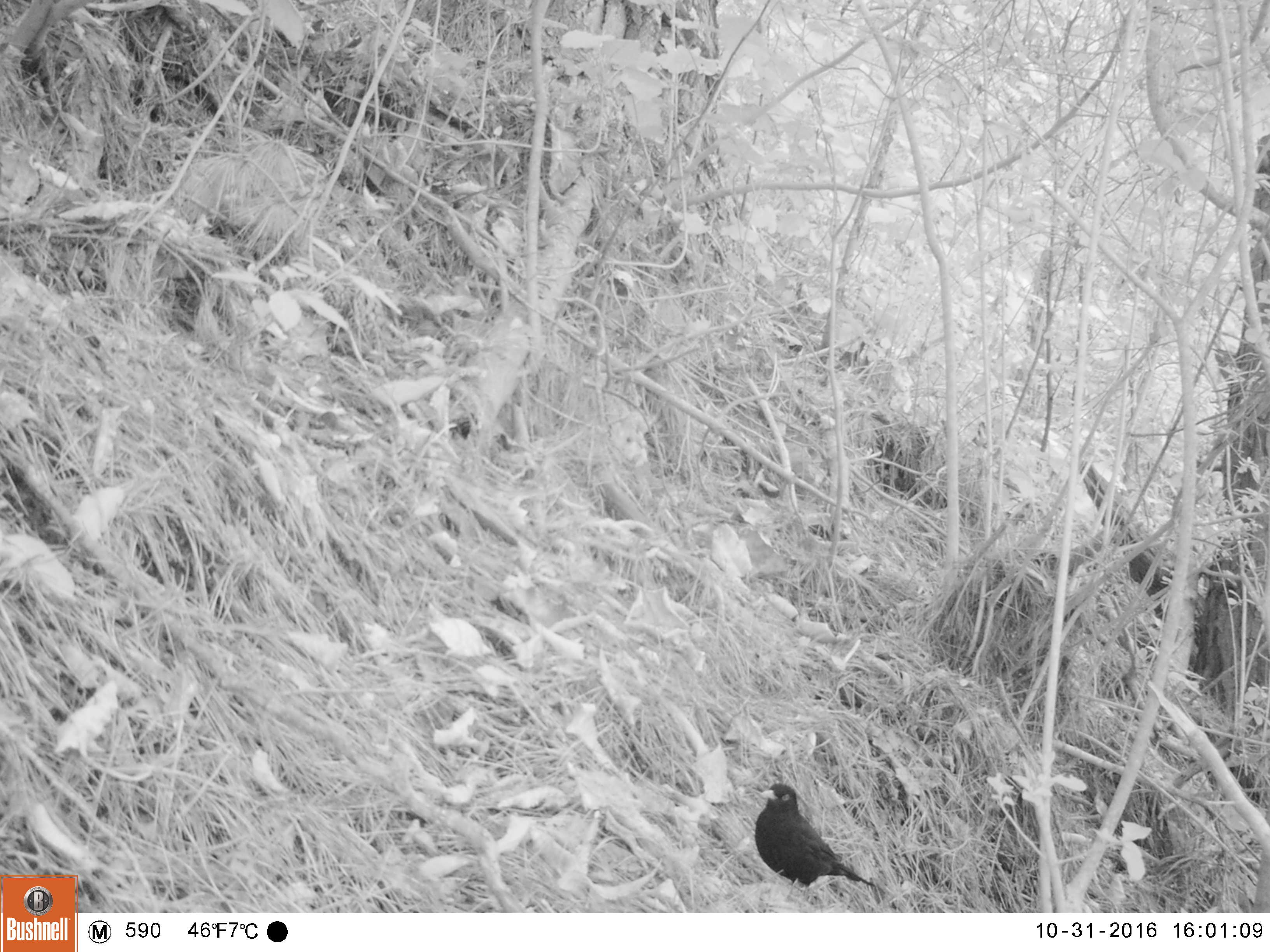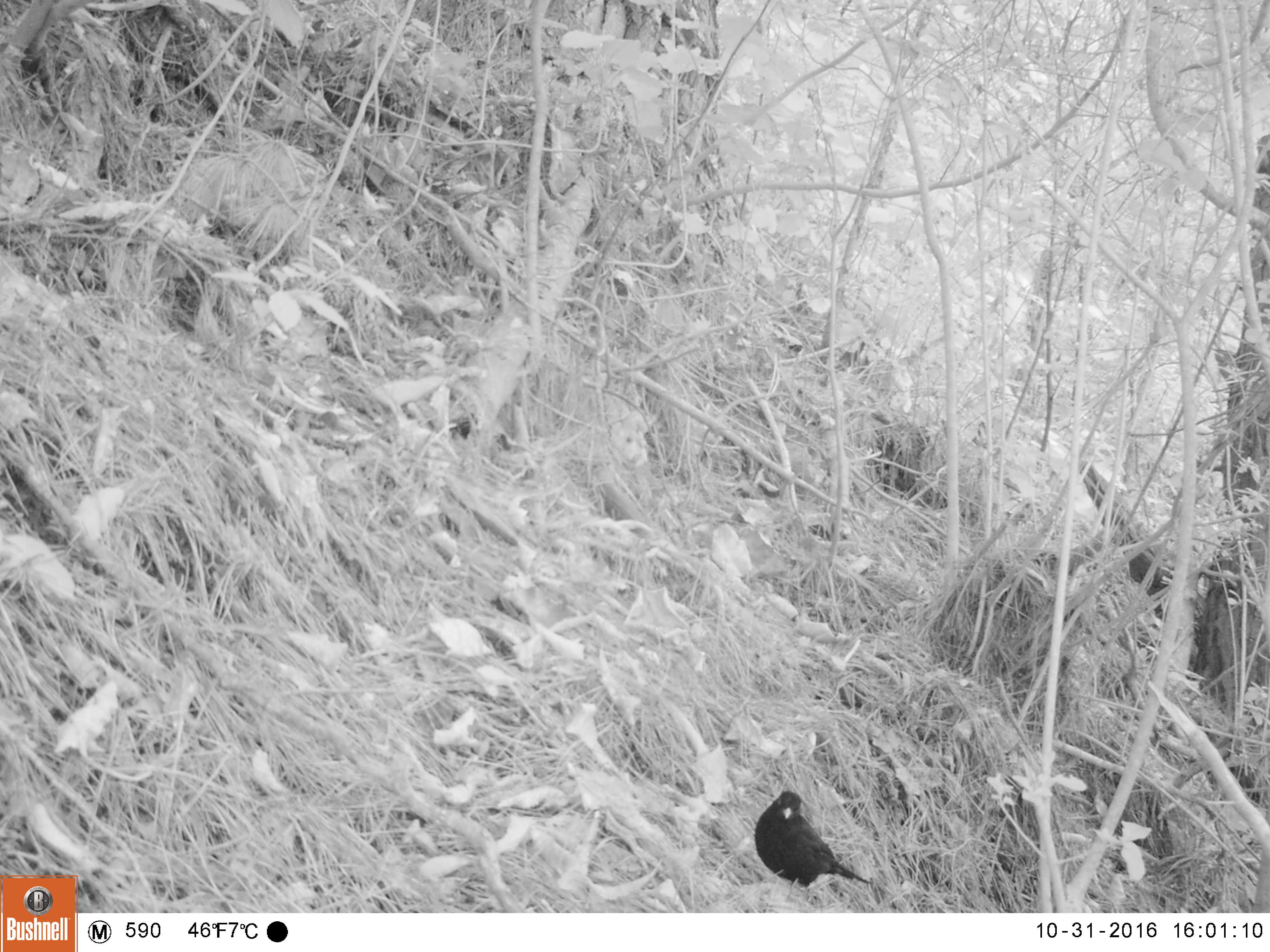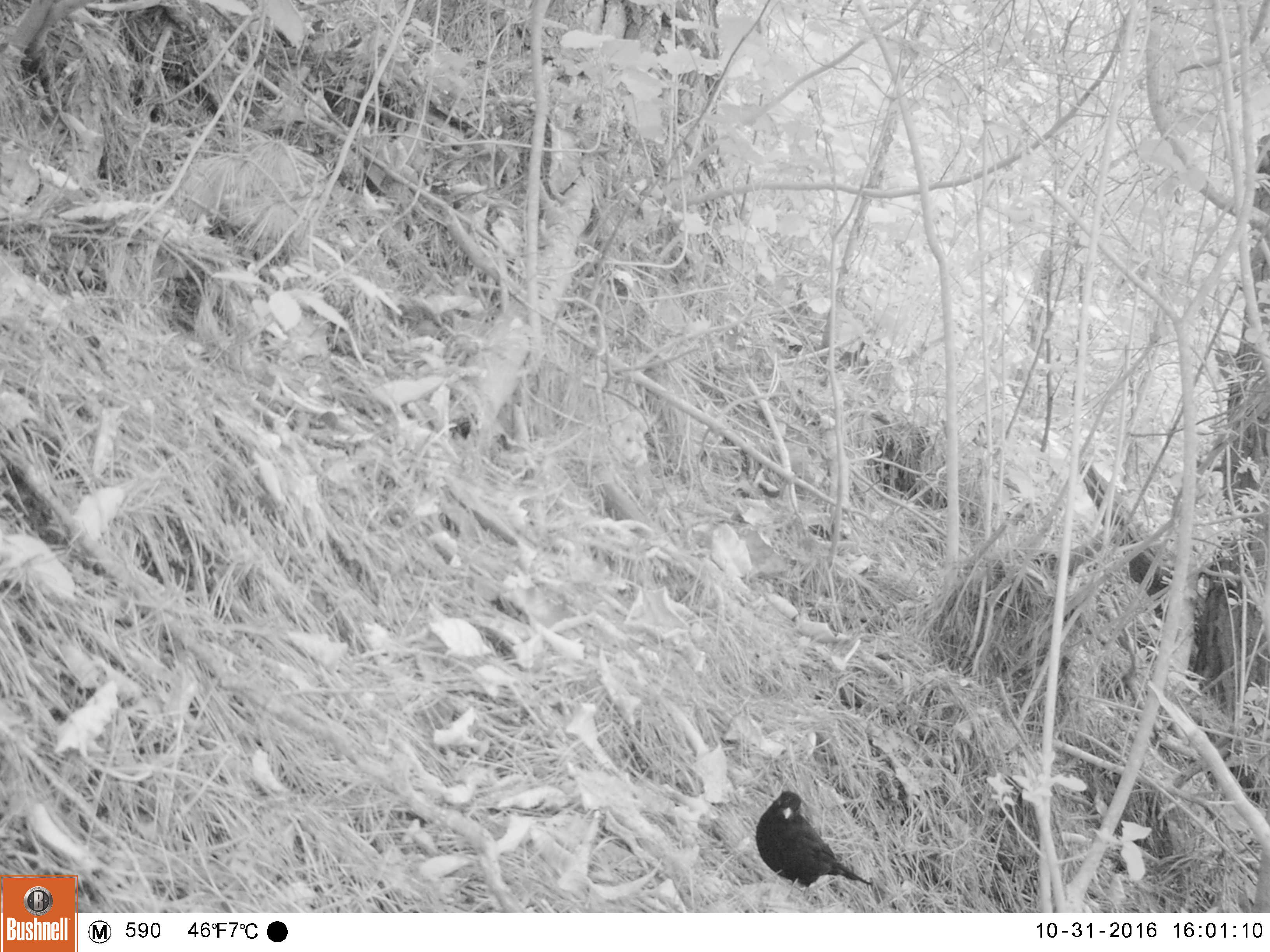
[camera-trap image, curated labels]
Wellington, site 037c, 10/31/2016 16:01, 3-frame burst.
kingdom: Animalia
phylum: Chordata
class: Aves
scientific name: Aves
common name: bird